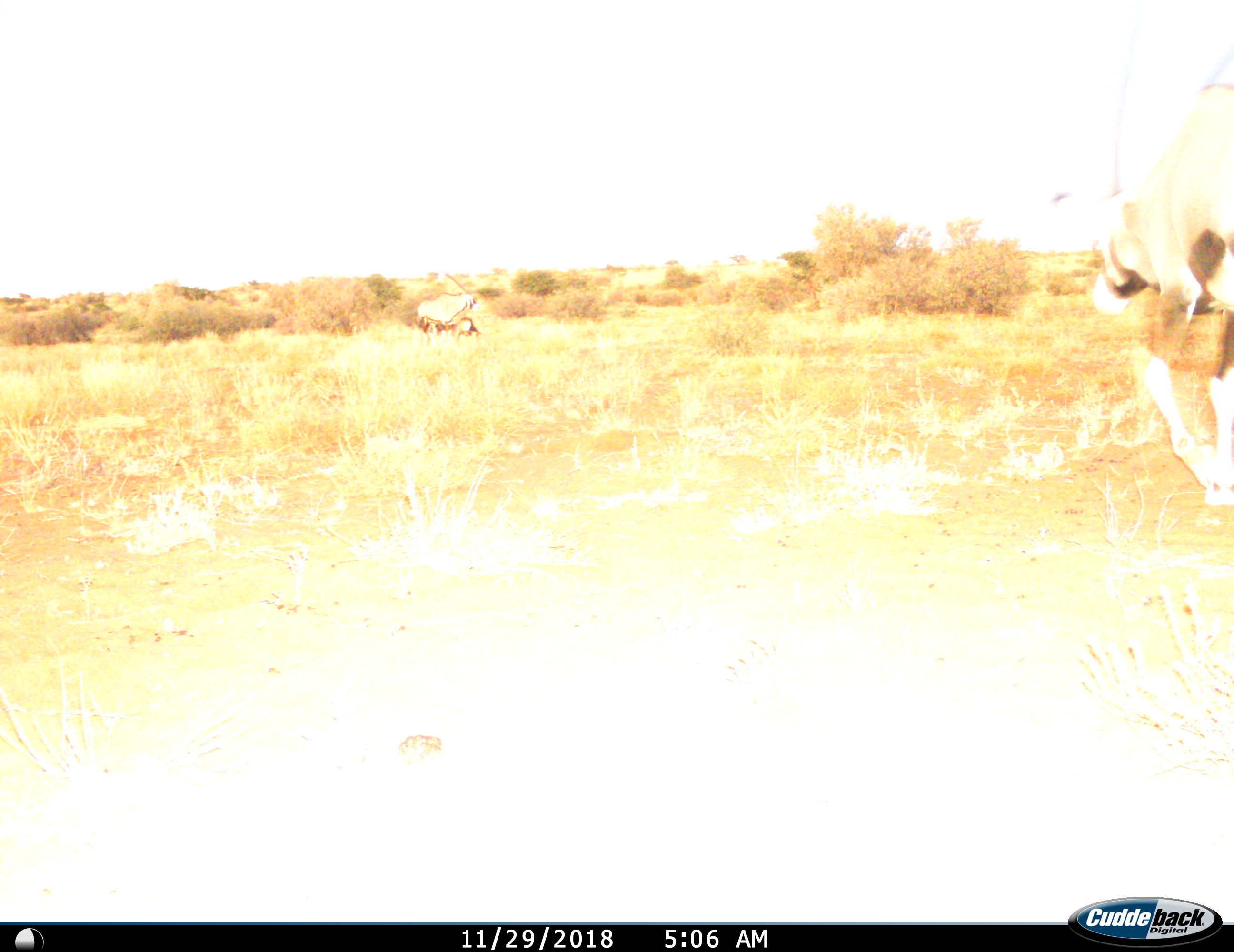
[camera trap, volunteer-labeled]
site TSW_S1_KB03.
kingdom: Animalia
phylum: Chordata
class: Mammalia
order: Artiodactyla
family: Bovidae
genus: Oryx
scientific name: Oryx gazella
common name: gemsbok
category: oryx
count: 2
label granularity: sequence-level